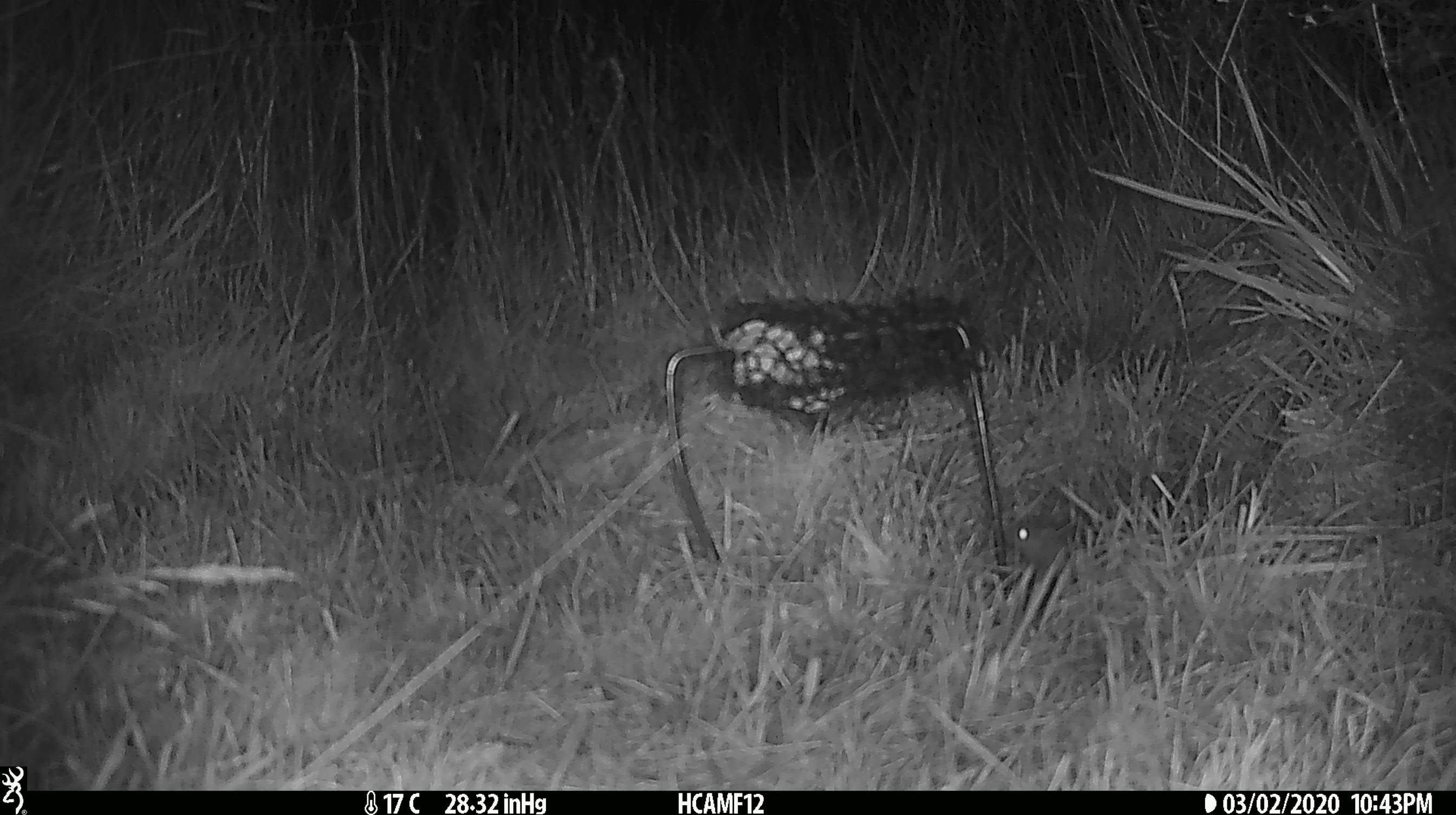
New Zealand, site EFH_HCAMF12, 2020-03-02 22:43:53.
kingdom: Animalia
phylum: Chordata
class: Mammalia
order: Rodentia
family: Muridae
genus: Mus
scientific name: Mus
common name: mouse